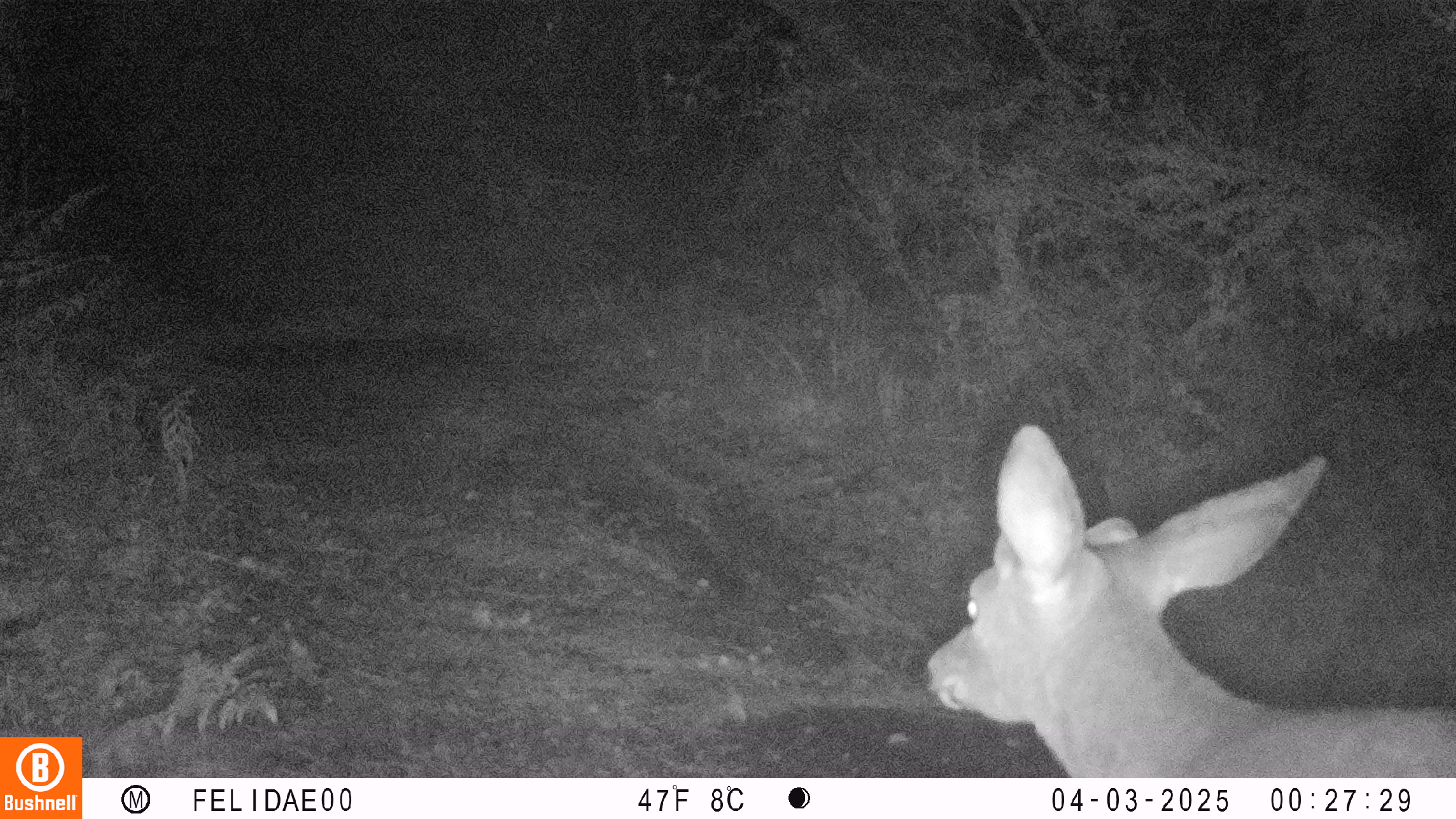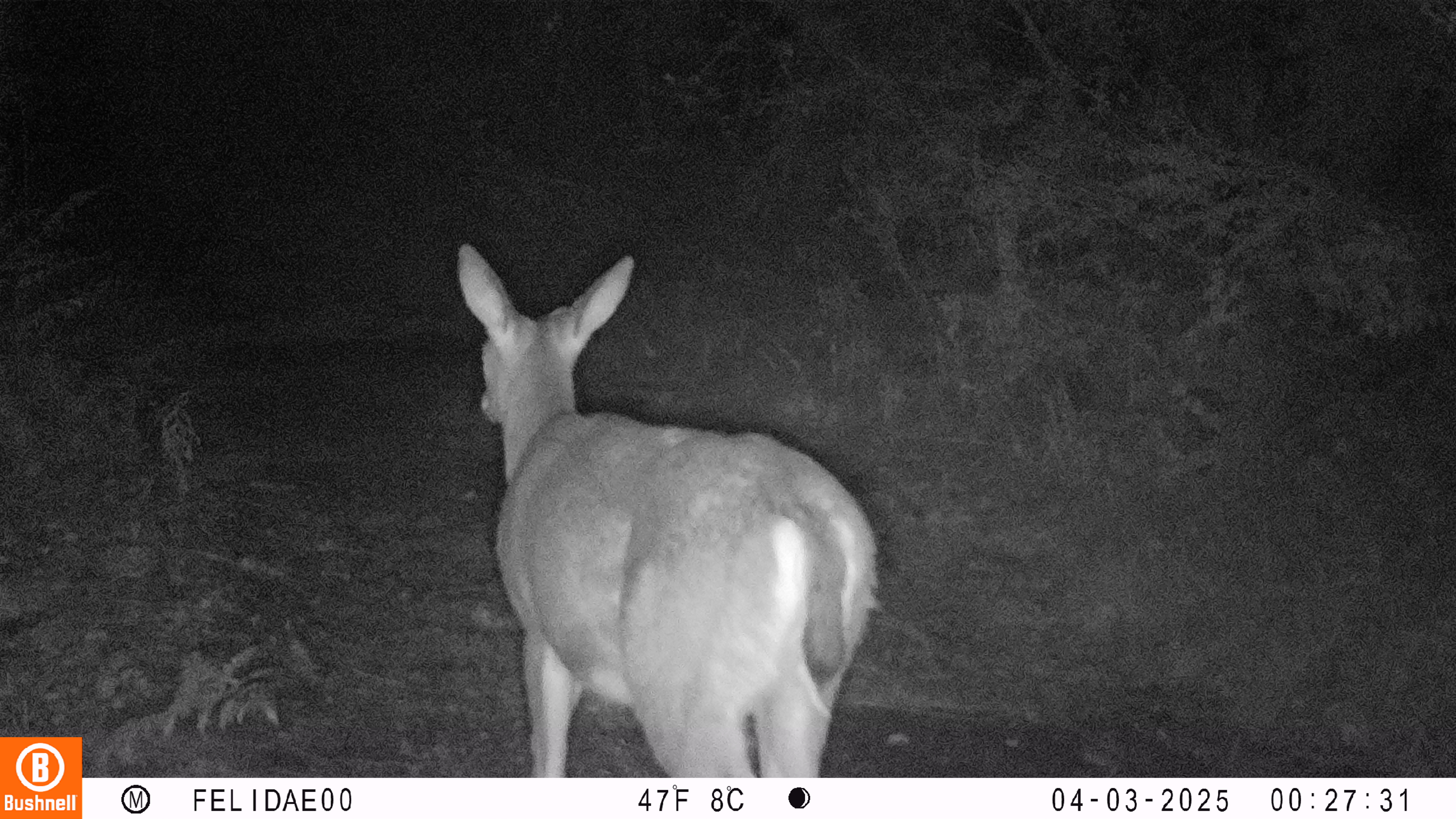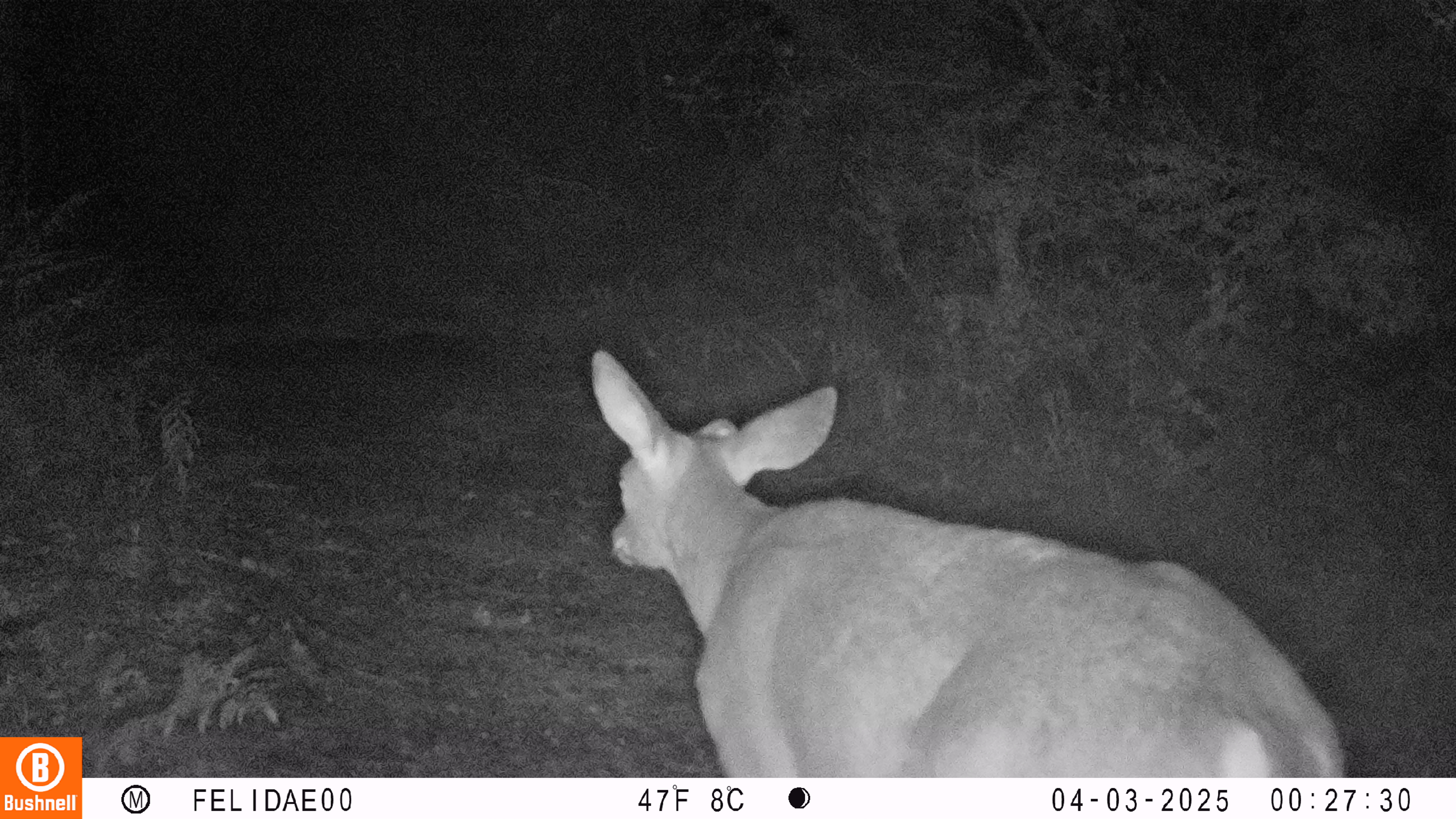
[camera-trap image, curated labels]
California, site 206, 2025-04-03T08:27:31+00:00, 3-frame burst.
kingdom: Animalia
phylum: Chordata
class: Mammalia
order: Artiodactyla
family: Cervidae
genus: Odocoileus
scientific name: Odocoileus hemionus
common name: mule deer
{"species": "mule deer (Odocoileus hemionus)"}